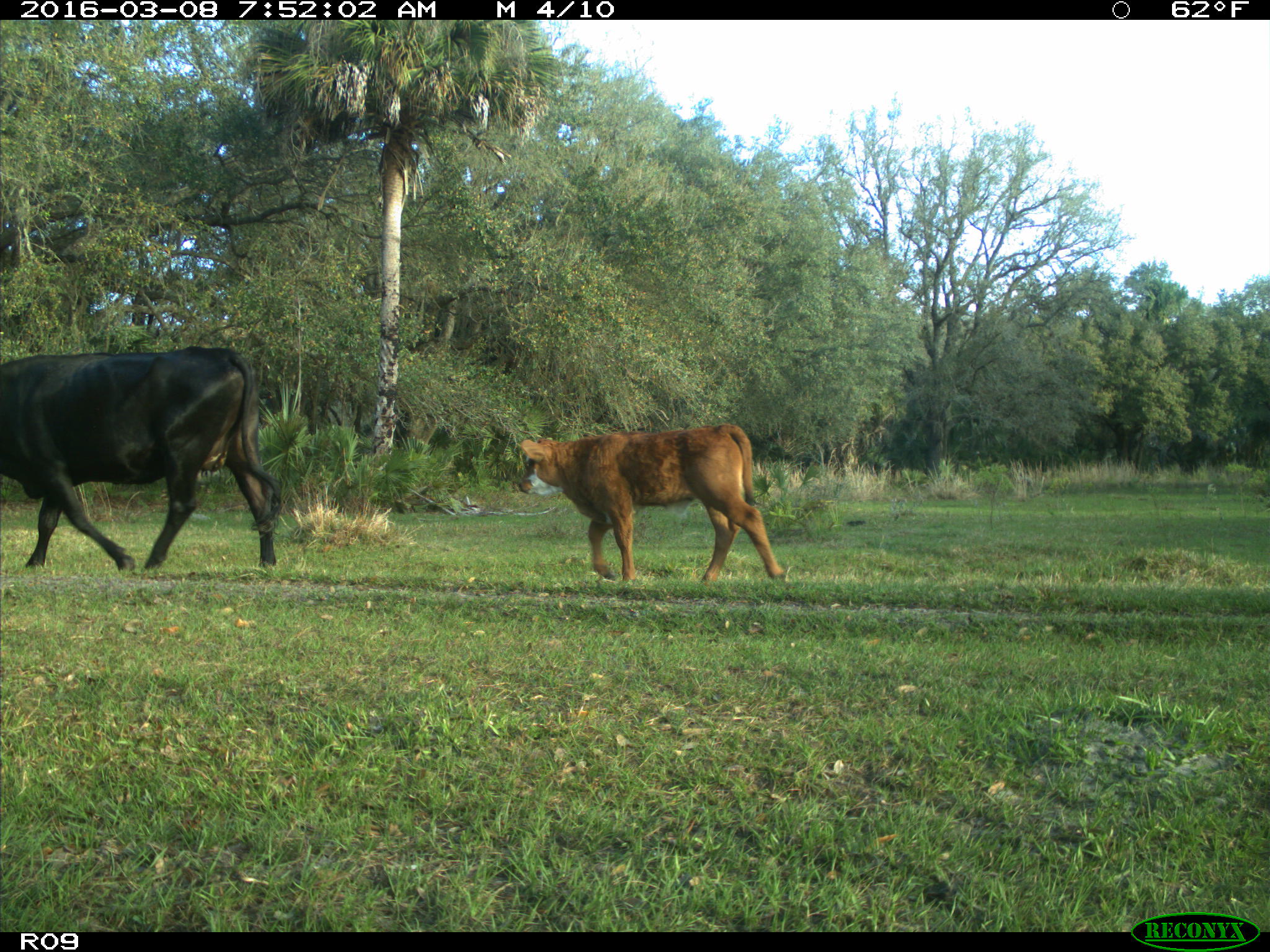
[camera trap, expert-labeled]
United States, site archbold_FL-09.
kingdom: Animalia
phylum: Chordata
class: Mammalia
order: Artiodactyla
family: Bovidae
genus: Bos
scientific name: Bos taurus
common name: domestic cow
Bos taurus (domestic cow).